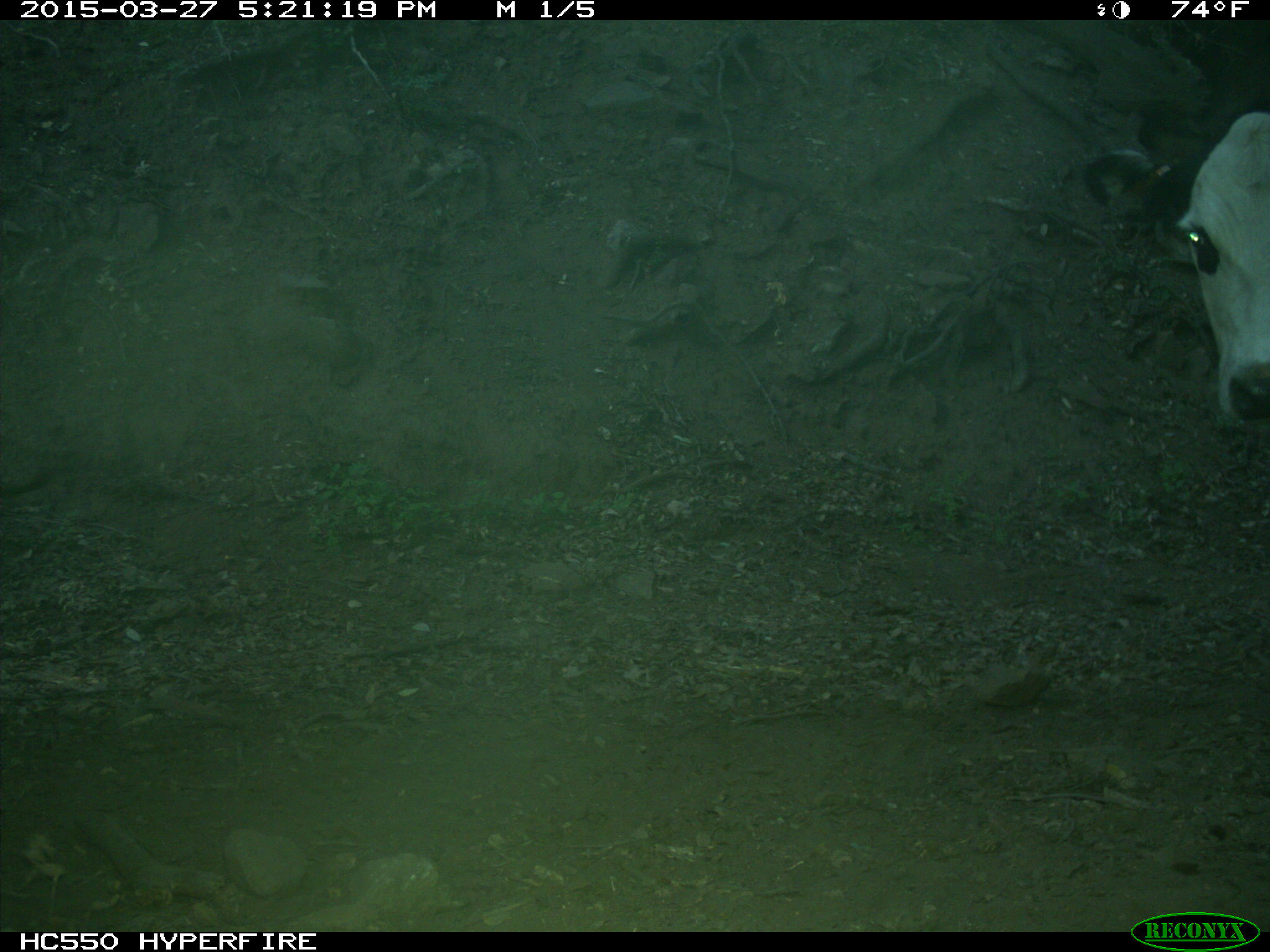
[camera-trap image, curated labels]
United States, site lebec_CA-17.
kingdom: Animalia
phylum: Chordata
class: Mammalia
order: Artiodactyla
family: Bovidae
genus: Bos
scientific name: Bos taurus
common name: domestic cow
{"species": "Bos taurus (domestic cow)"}